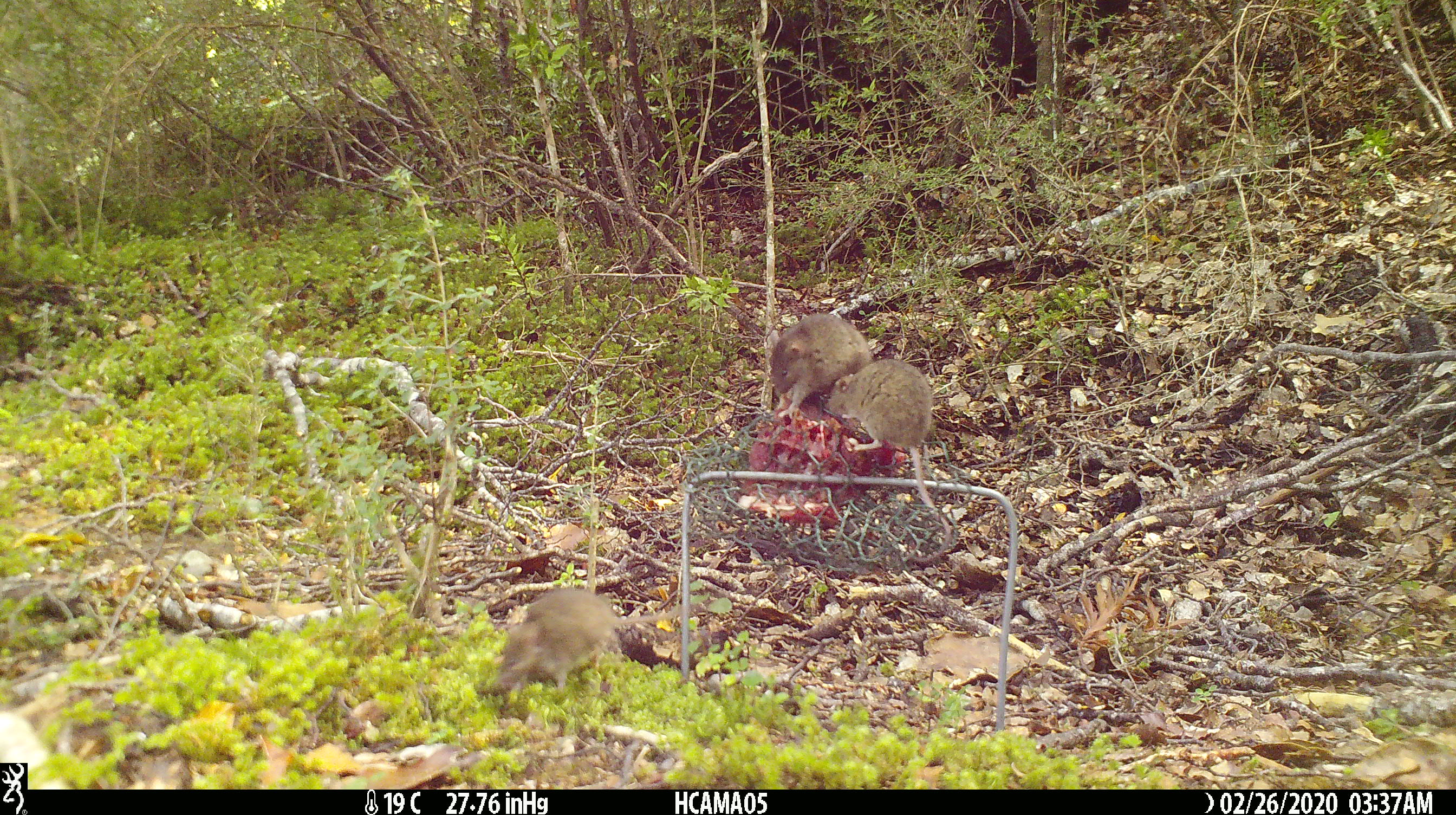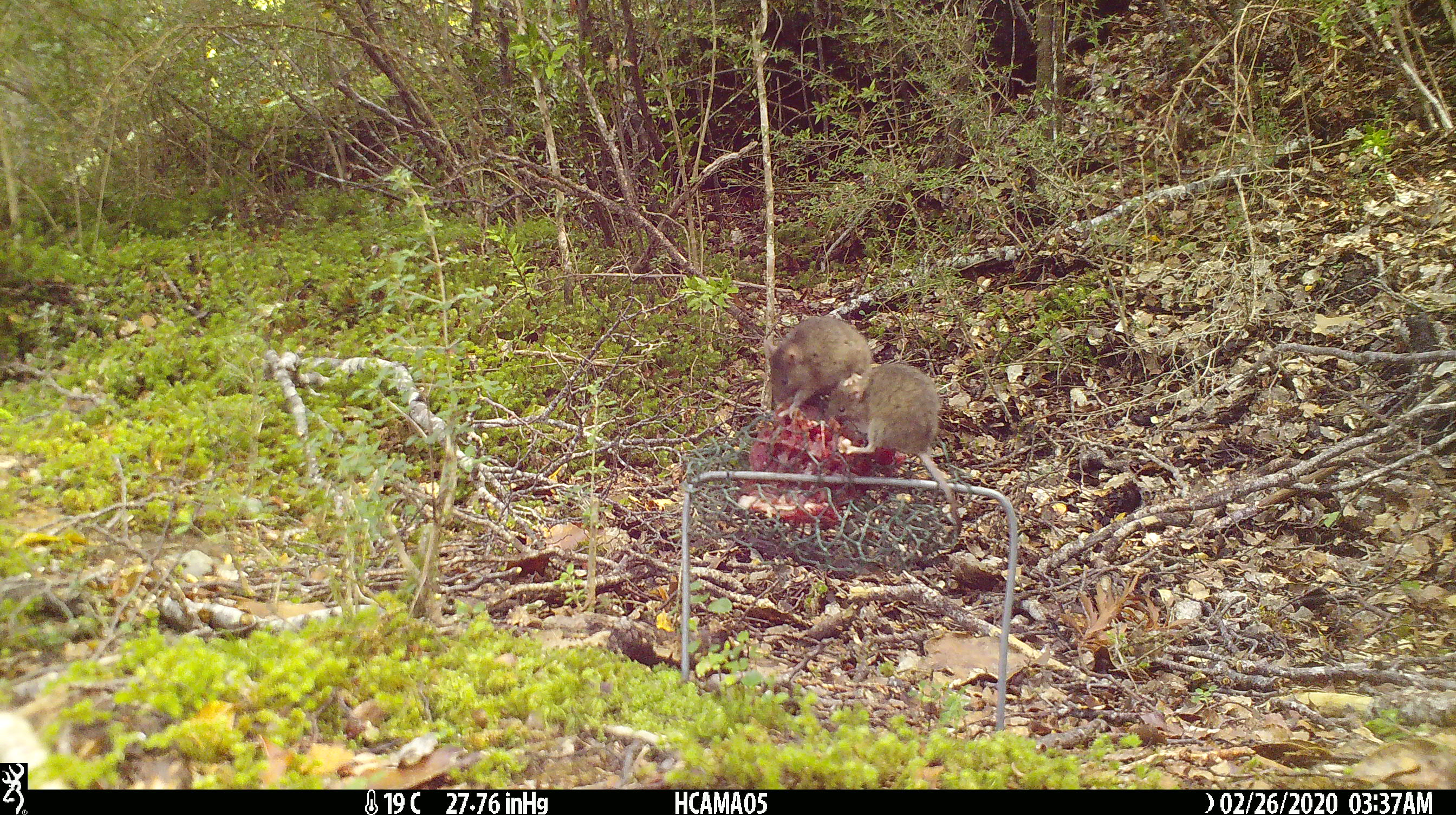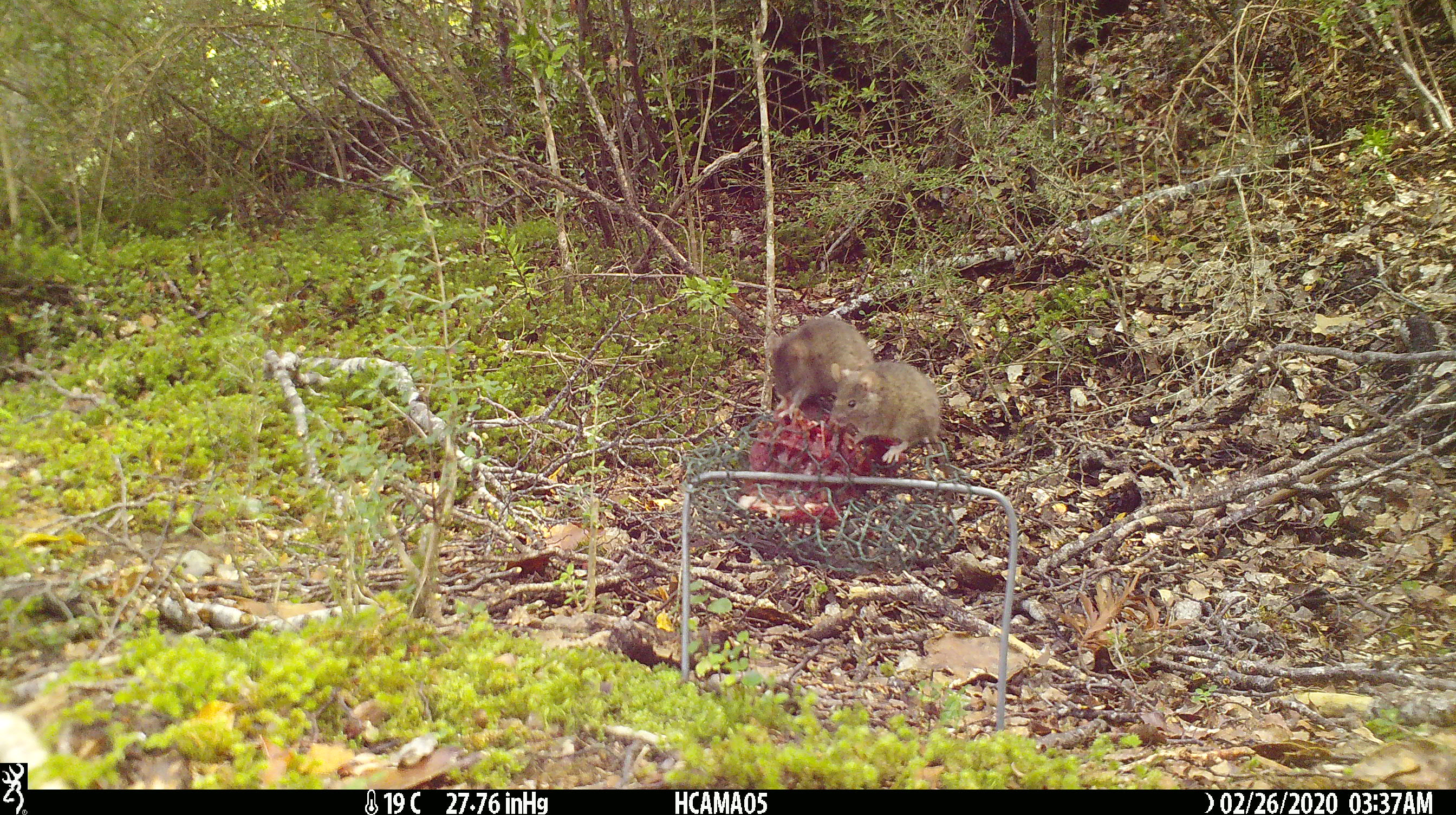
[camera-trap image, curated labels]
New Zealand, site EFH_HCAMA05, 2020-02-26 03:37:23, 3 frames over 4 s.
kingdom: Animalia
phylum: Chordata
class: Mammalia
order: Rodentia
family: Muridae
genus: Mus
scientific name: Mus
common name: mouse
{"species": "mouse (Mus)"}